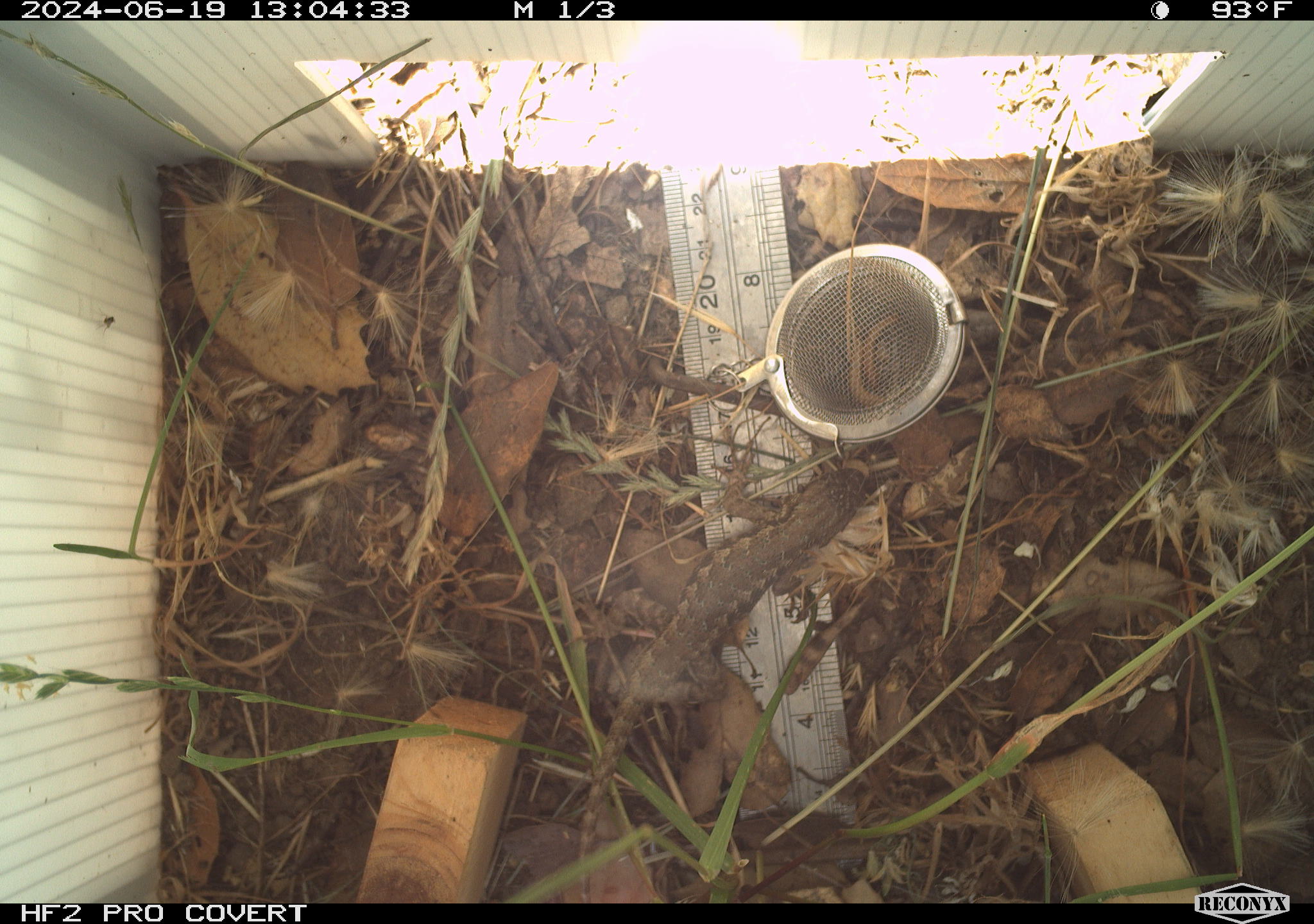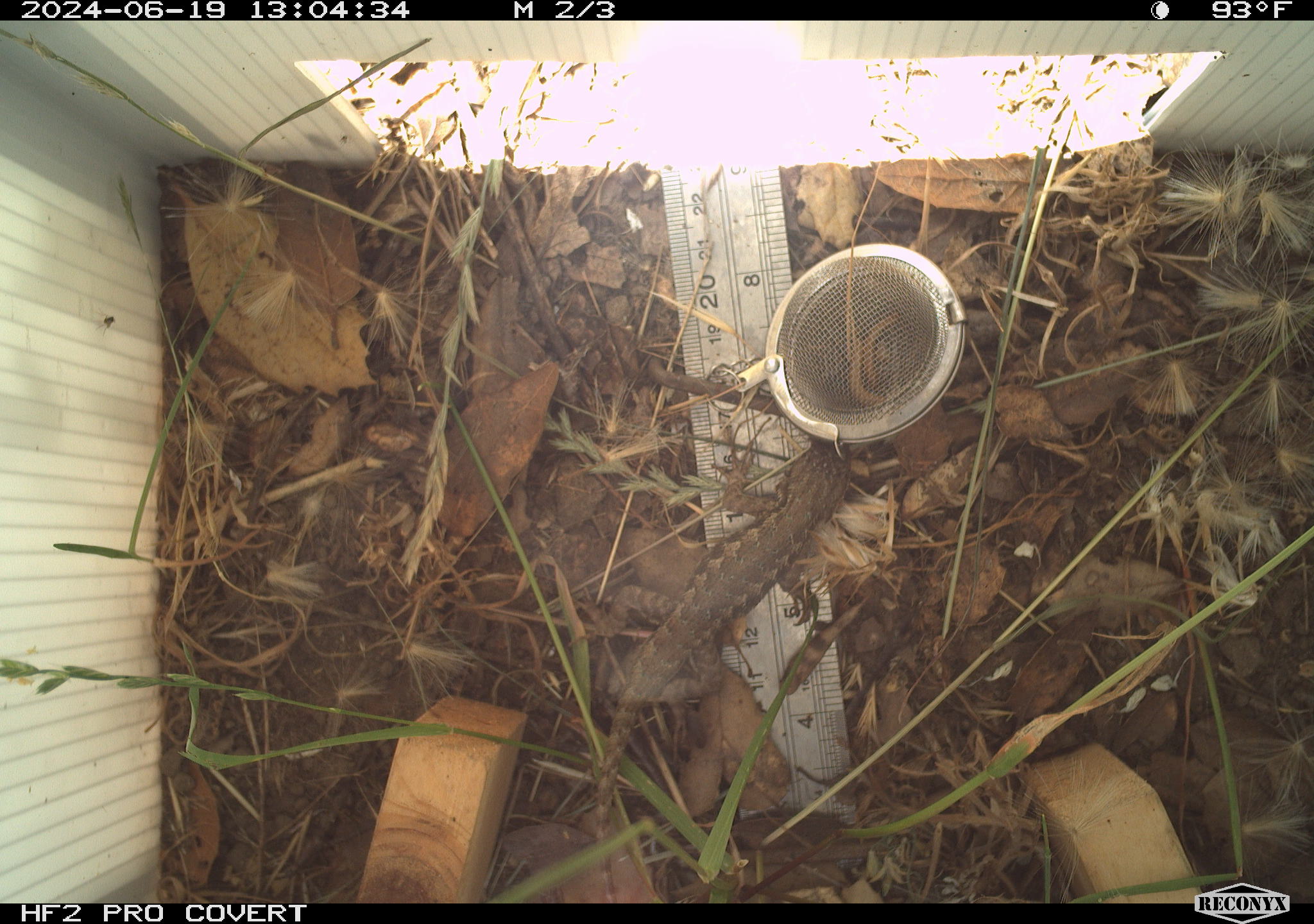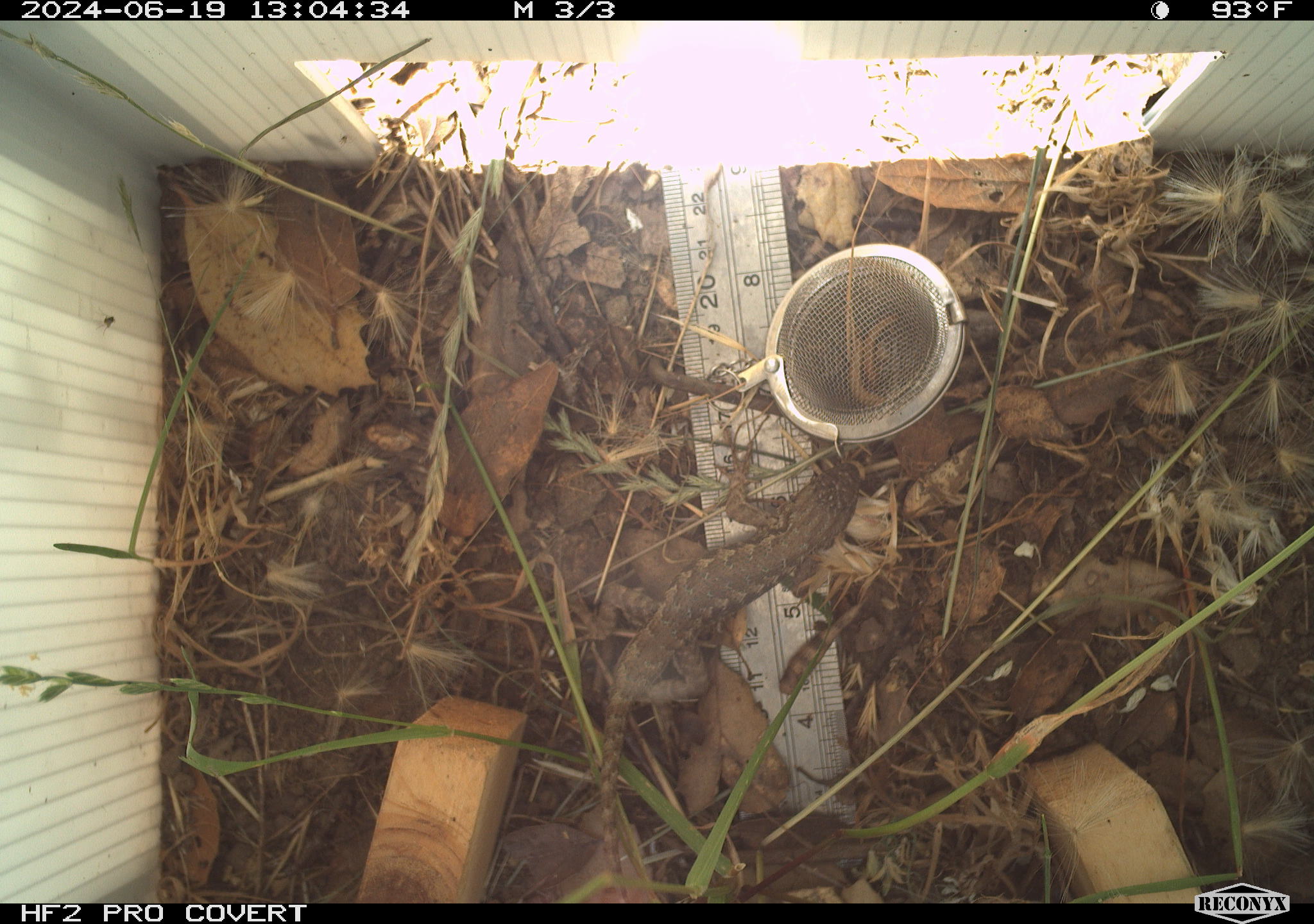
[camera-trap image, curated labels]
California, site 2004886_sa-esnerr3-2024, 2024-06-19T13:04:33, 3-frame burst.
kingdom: Animalia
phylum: Chordata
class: Reptilia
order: Squamata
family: Phrynosomatidae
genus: Sceloporus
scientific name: Sceloporus occidentalis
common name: western fence lizard